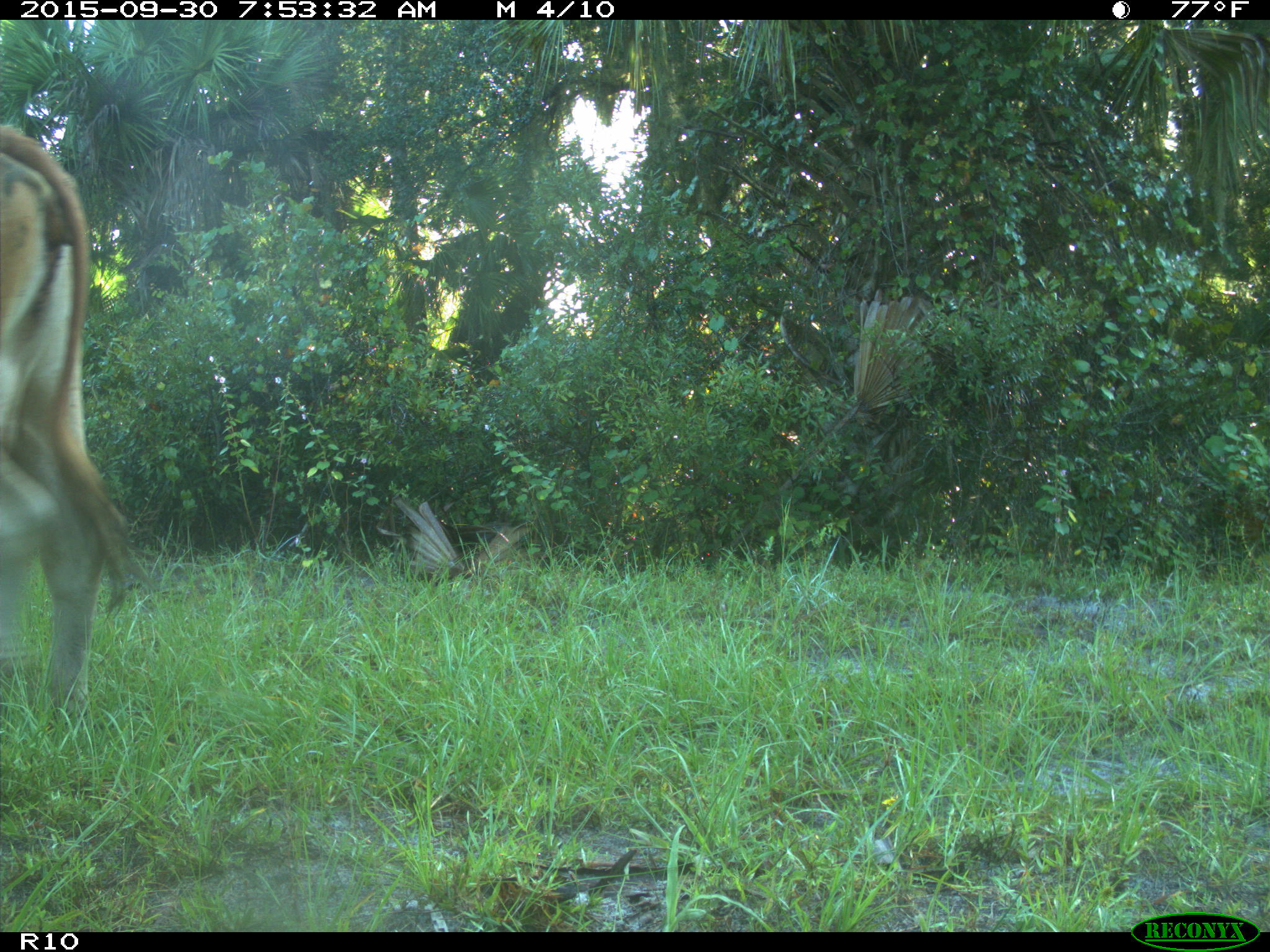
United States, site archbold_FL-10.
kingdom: Animalia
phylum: Chordata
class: Mammalia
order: Artiodactyla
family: Bovidae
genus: Bos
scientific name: Bos taurus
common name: domestic cow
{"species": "Bos taurus (domestic cow)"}